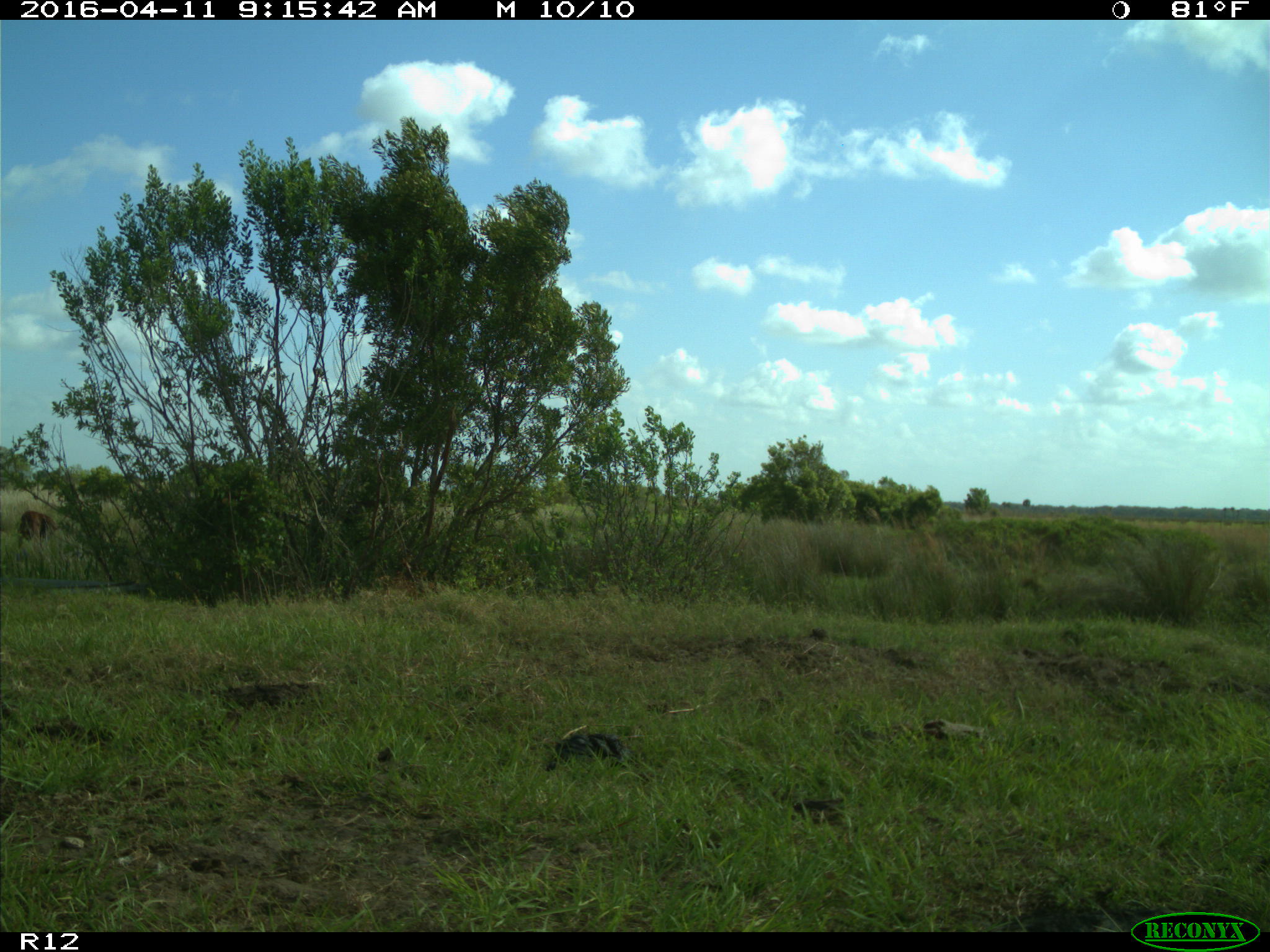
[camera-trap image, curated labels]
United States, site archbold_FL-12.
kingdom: Animalia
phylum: Chordata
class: Mammalia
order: Artiodactyla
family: Bovidae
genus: Bos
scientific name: Bos taurus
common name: domestic cow